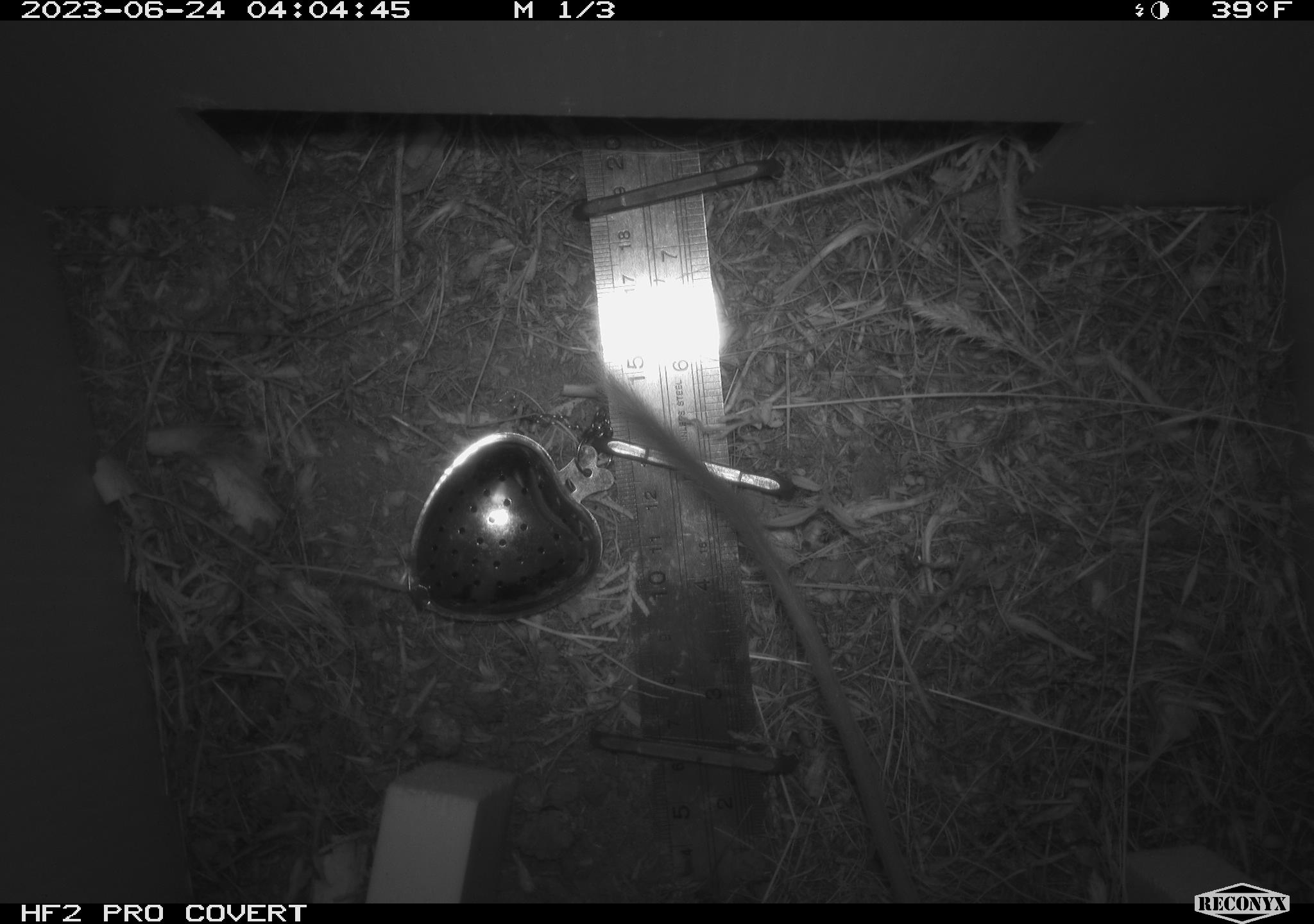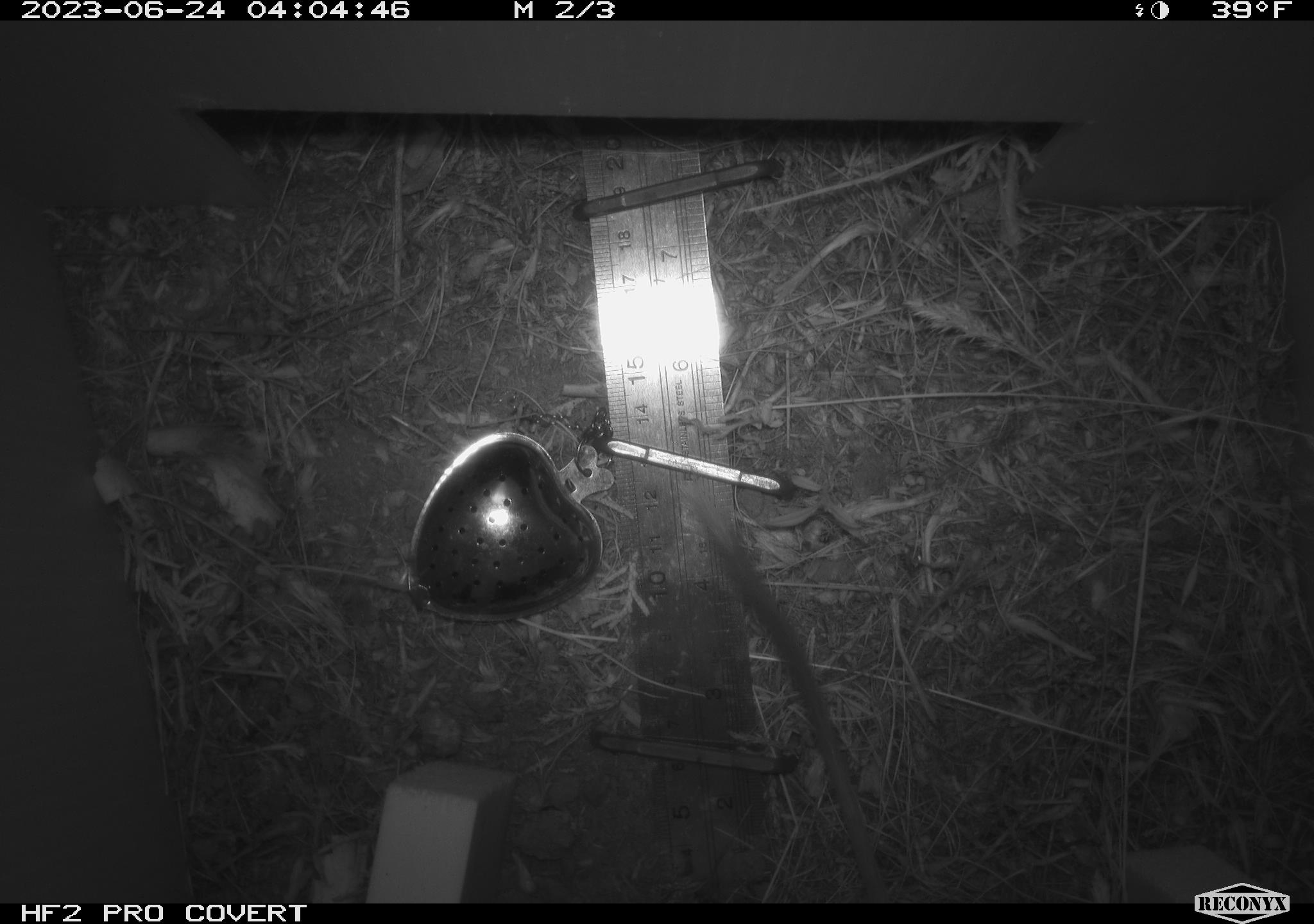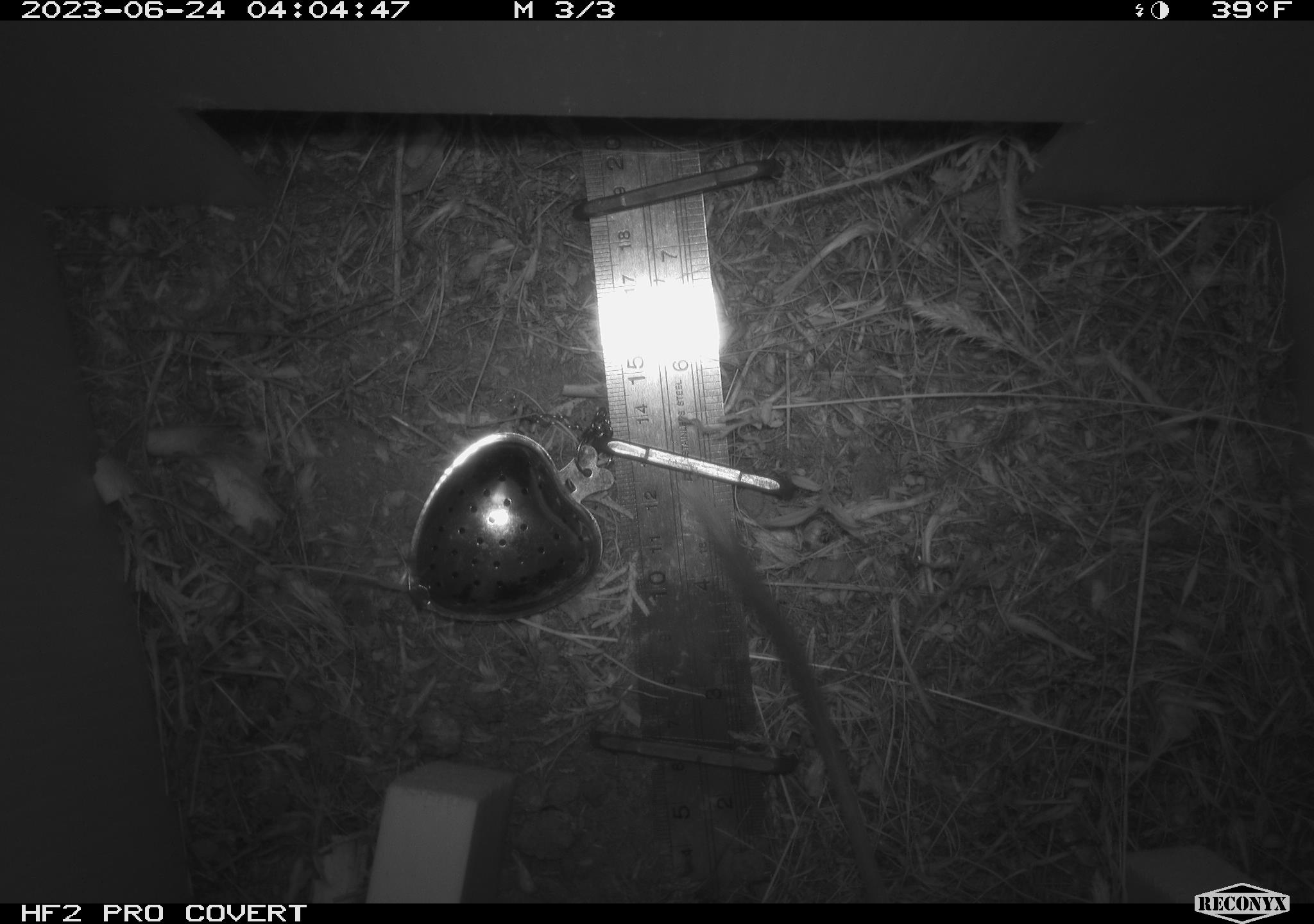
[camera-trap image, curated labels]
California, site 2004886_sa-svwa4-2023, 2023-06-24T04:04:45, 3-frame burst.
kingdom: Animalia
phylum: Chordata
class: Mammalia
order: Rodentia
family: Heteromyidae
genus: Dipodomys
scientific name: Dipodomys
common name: kangaroo rats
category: dipodomys species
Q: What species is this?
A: Dipodomys species (kangaroo rats) (Dipodomys).